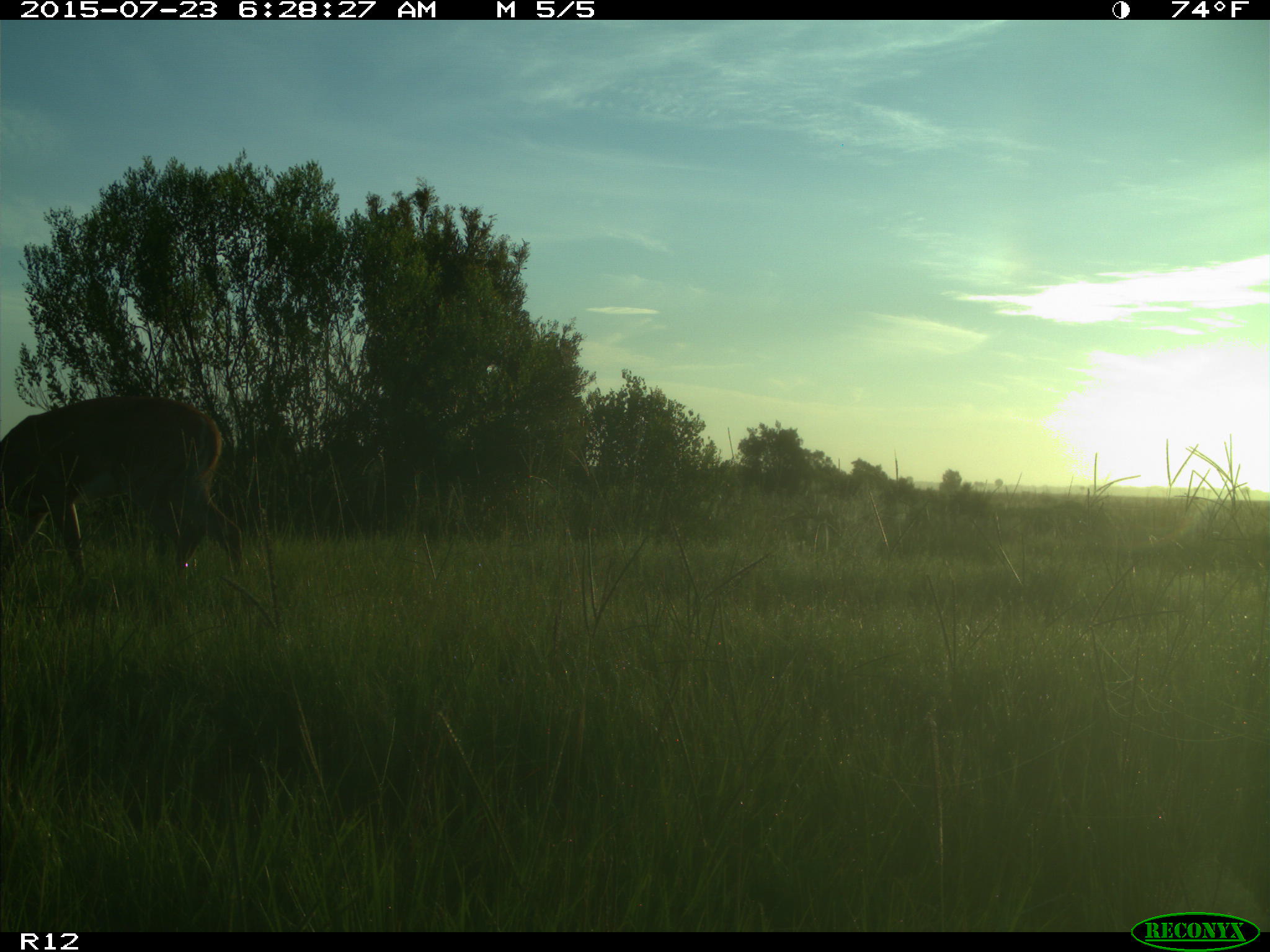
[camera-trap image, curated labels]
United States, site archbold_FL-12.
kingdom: Animalia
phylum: Chordata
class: Mammalia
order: Artiodactyla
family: Cervidae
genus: Odocoileus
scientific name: Odocoileus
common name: deer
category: unidentified deer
Unidentified deer (deer) (Odocoileus).